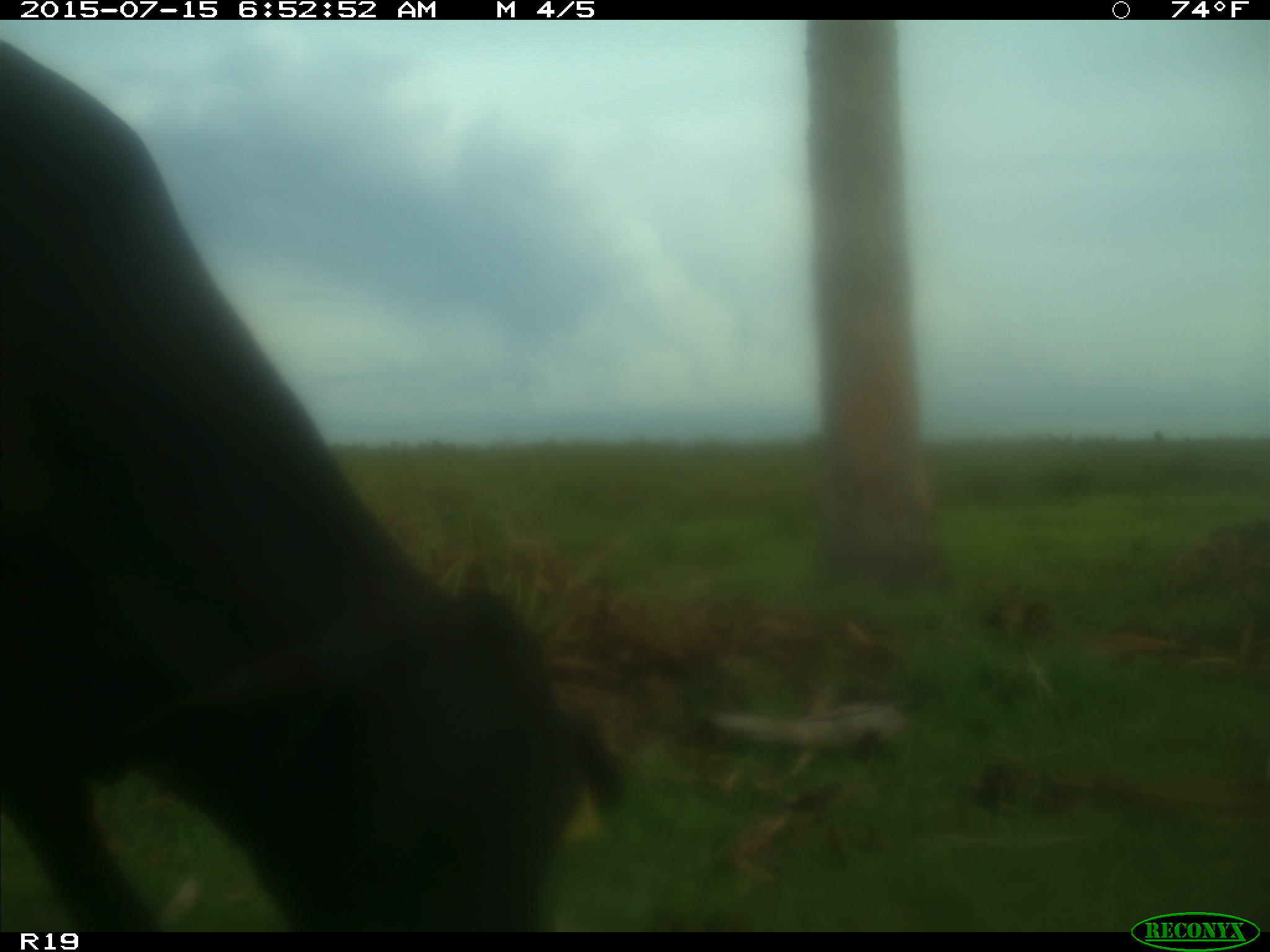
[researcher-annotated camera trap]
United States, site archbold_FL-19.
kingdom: Animalia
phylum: Chordata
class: Mammalia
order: Artiodactyla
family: Bovidae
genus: Bos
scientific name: Bos taurus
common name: domestic cow